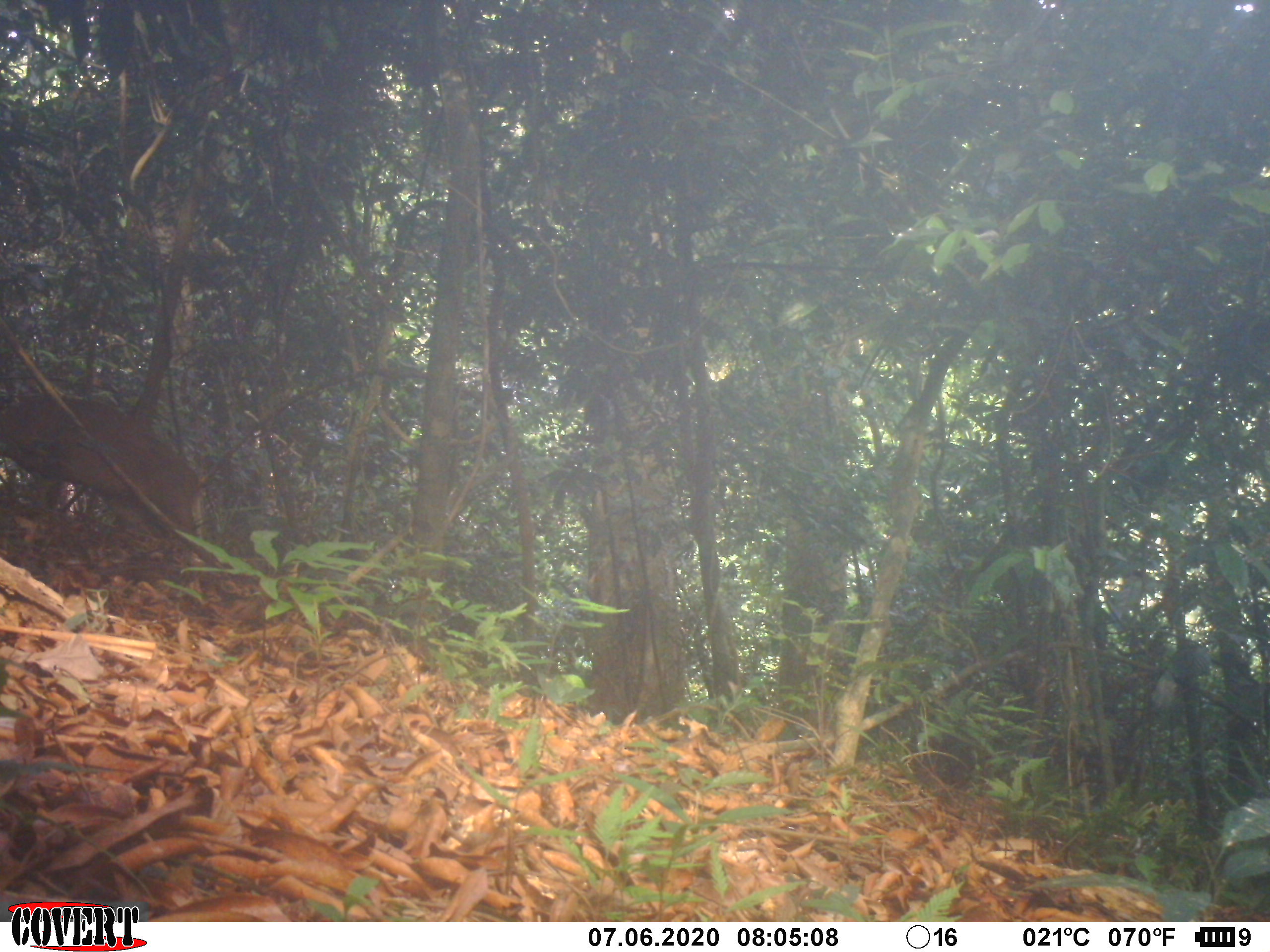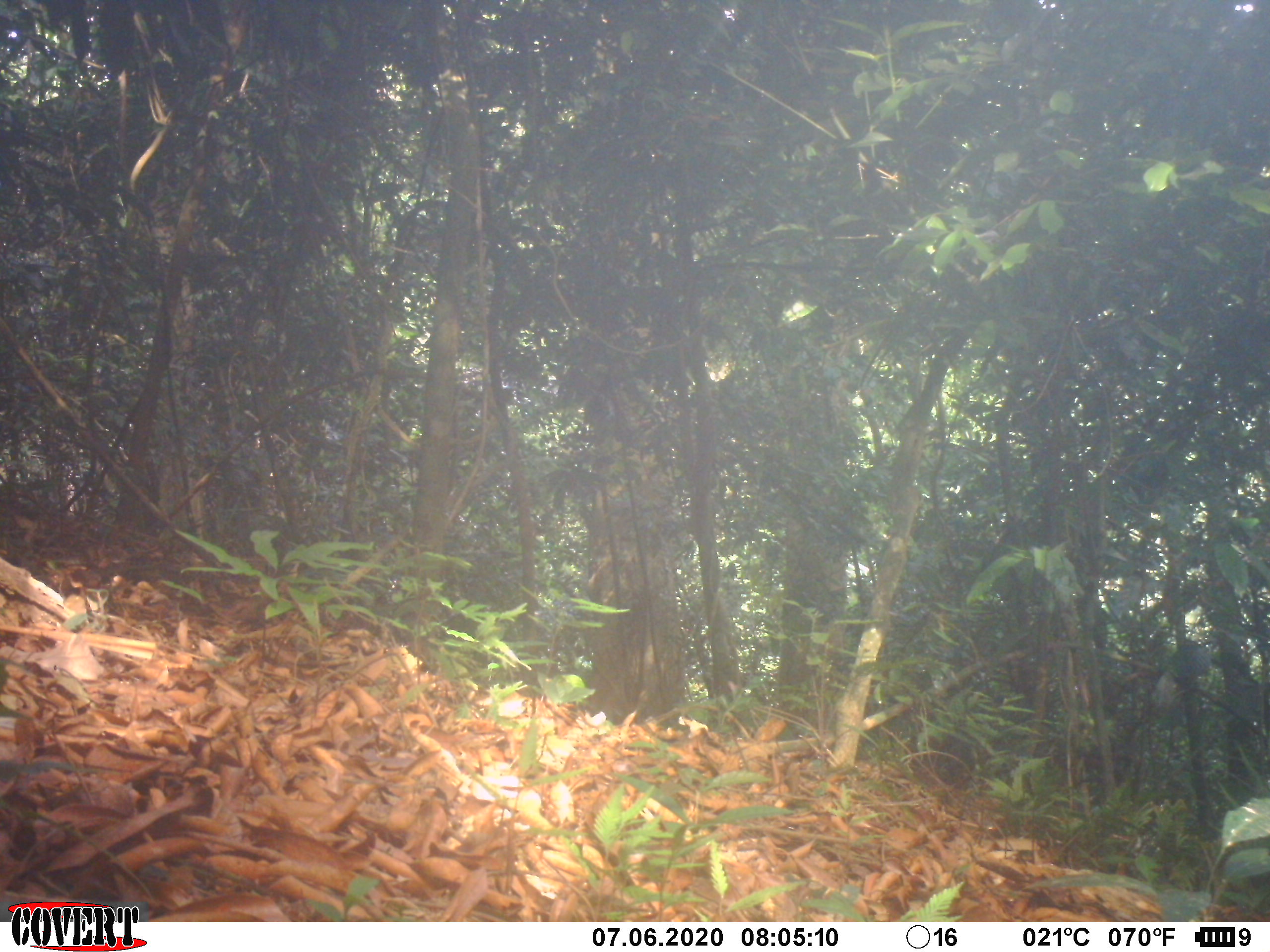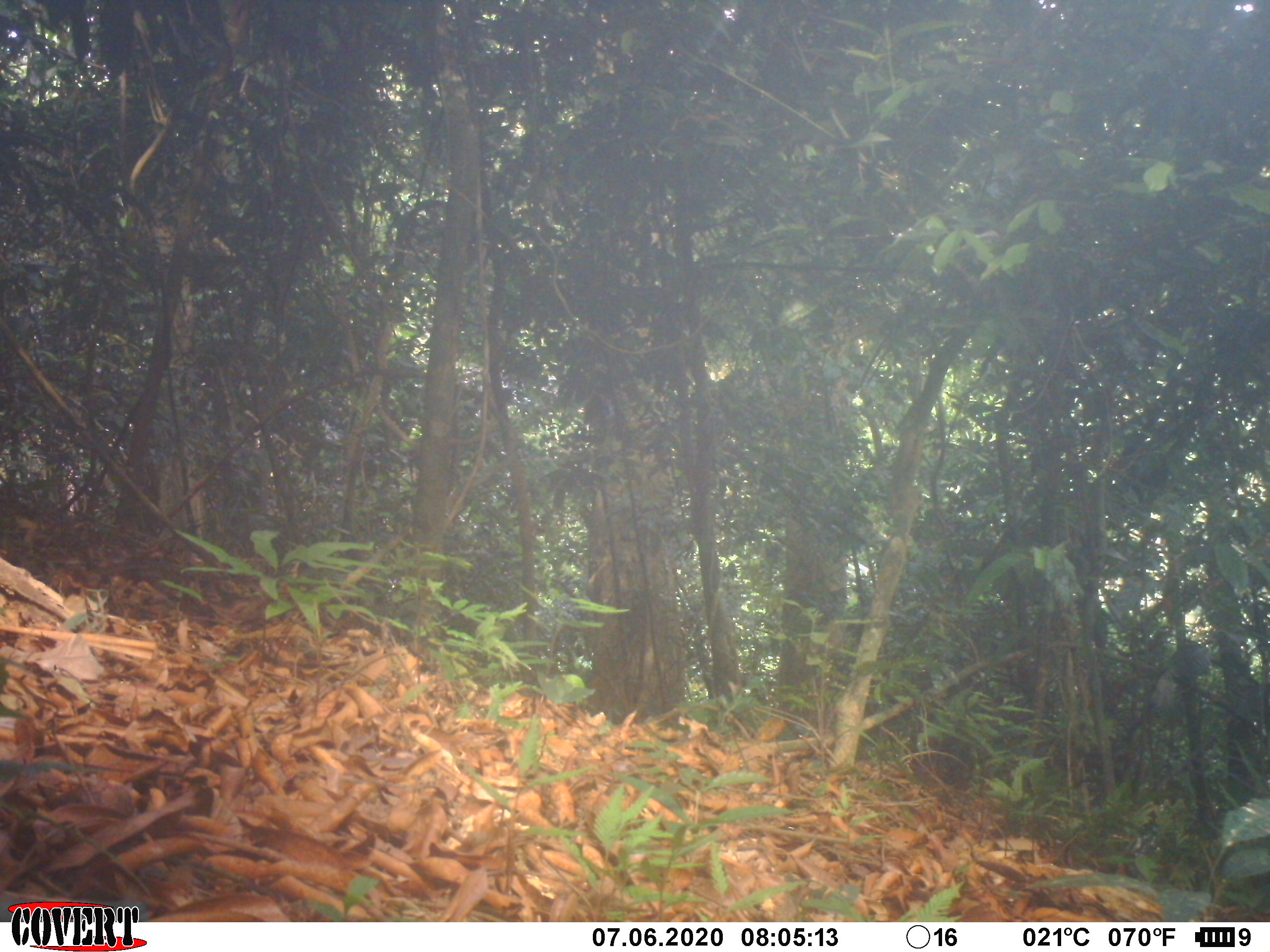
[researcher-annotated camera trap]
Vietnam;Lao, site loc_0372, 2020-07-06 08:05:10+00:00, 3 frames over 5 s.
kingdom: Animalia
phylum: Chordata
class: Mammalia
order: Artiodactyla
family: Cervidae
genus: Muntiacus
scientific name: Muntiacus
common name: muntjacs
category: unidentified muntjac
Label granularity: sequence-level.